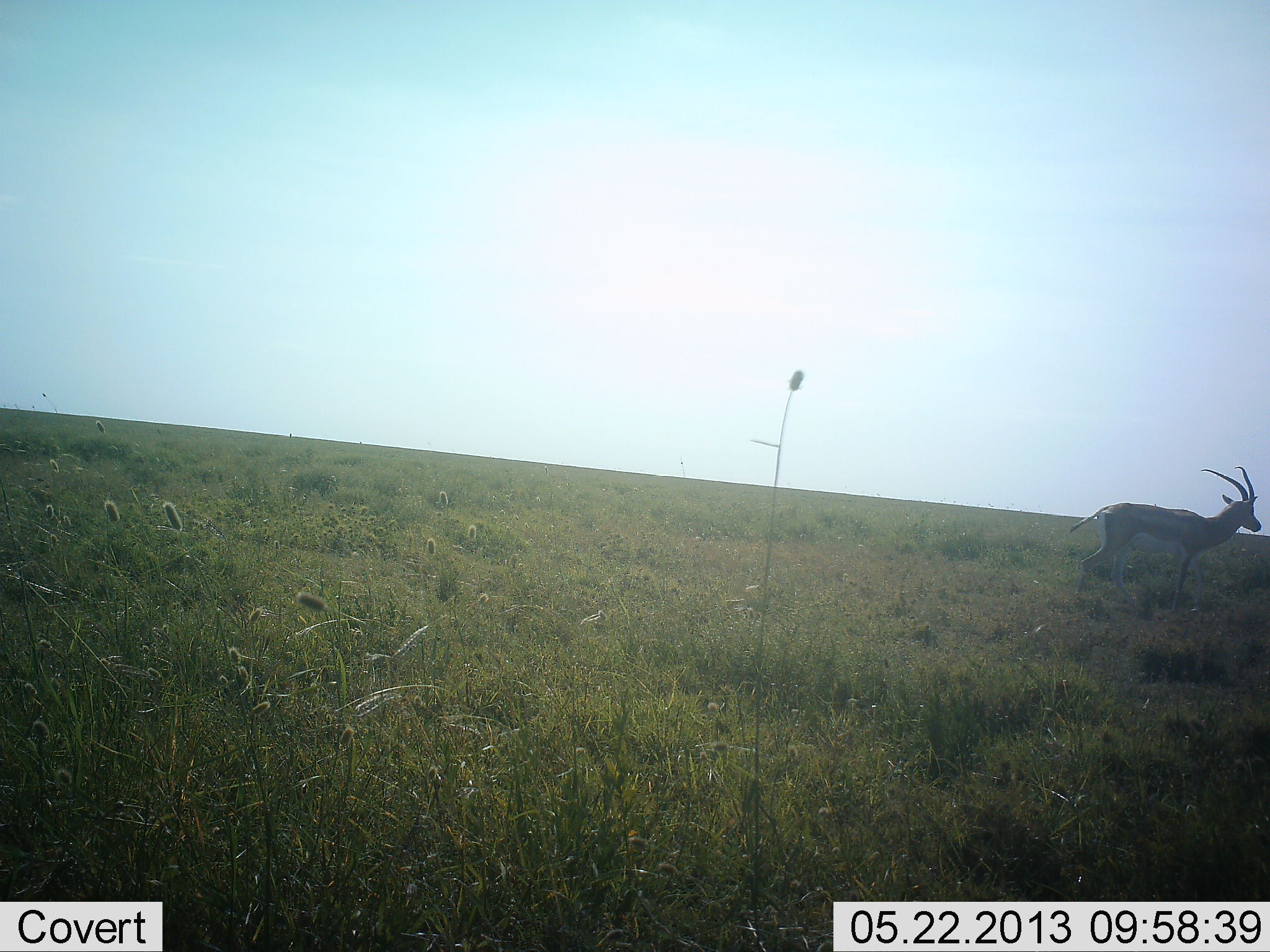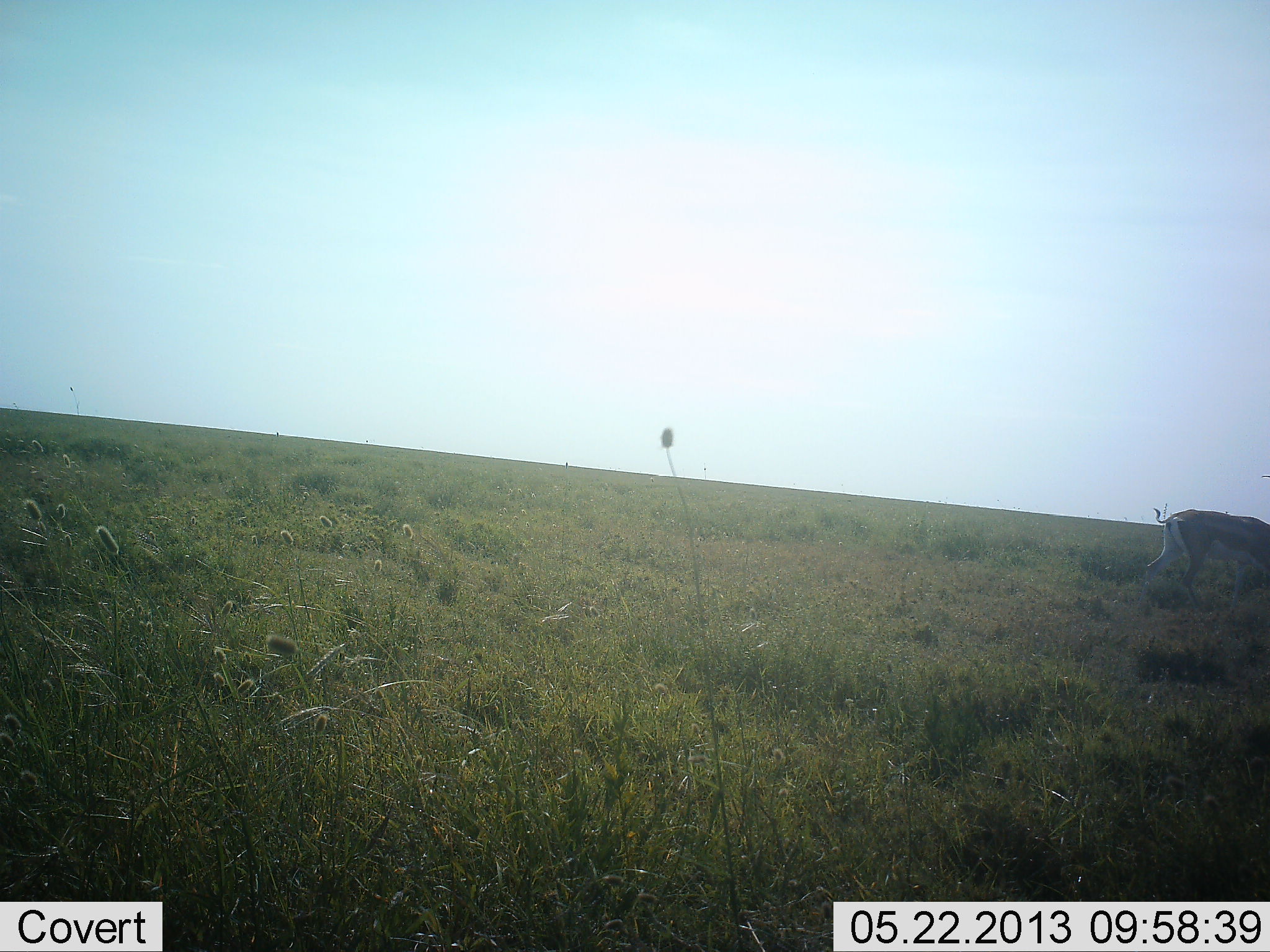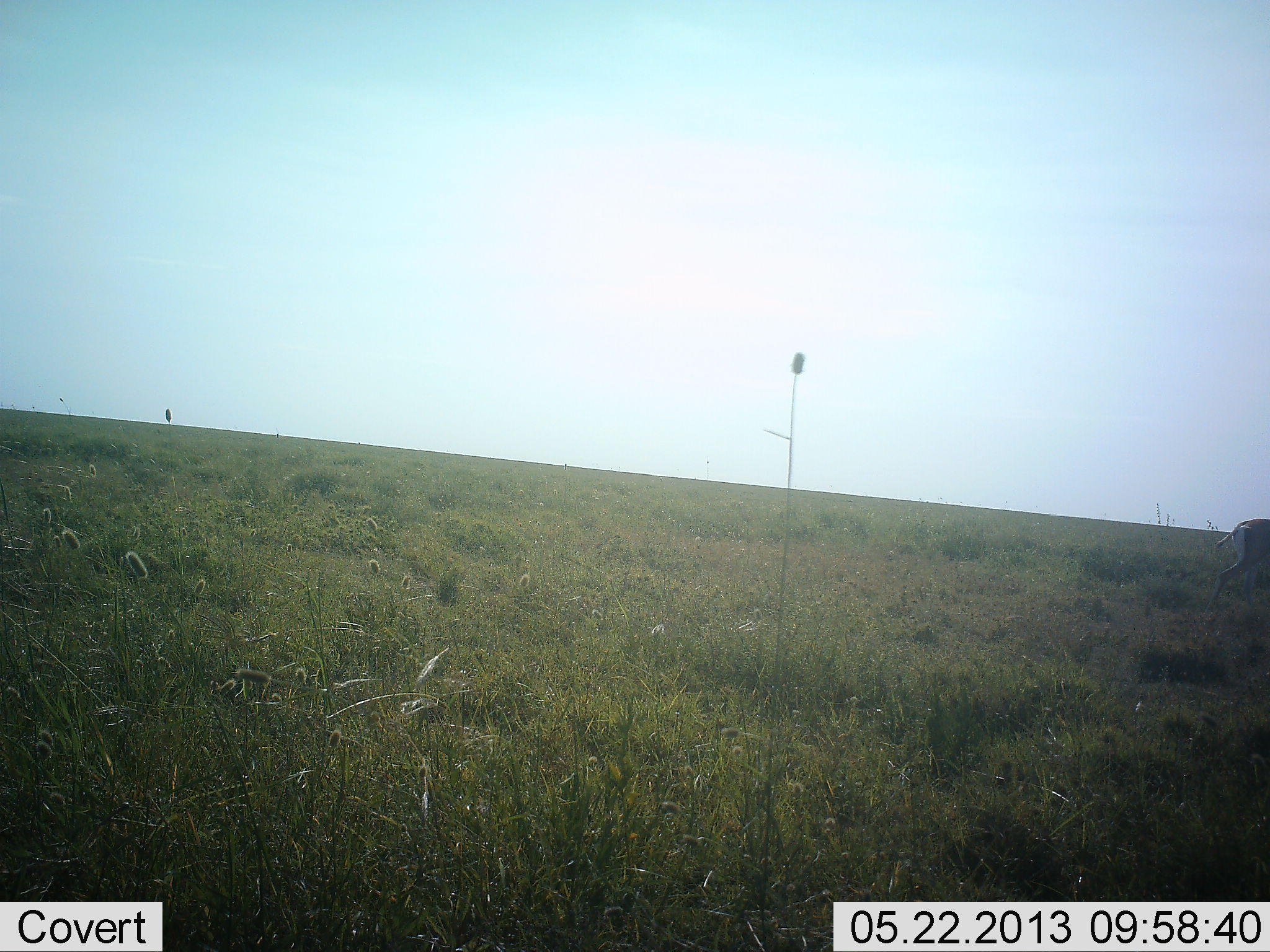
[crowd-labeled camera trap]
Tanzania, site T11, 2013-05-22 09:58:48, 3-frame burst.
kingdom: Animalia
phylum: Chordata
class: Mammalia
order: Artiodactyla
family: Bovidae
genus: Eudorcas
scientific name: Eudorcas thomsonii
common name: thomson's gazelle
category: gazellethomsons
Gazellethomsons (thomson's gazelle) (Eudorcas thomsonii), count 1. Behavior (volunteer vote fractions): standing 0%, resting 0%, moving 94%, interacting 0%. Young present (vote fraction): 0%. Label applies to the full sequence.